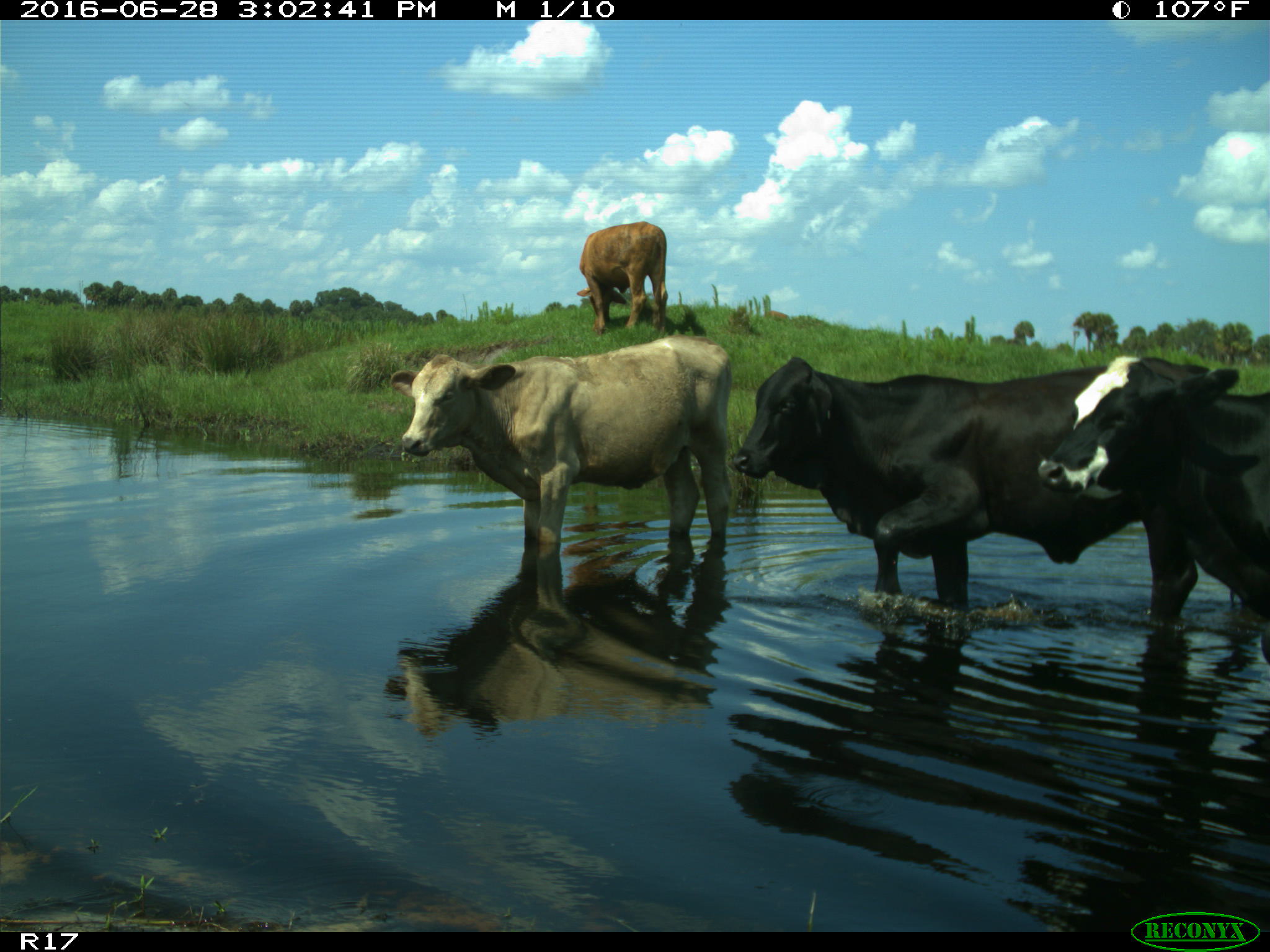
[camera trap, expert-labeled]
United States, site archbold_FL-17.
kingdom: Animalia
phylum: Chordata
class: Mammalia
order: Artiodactyla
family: Bovidae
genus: Bos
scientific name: Bos taurus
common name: domestic cow